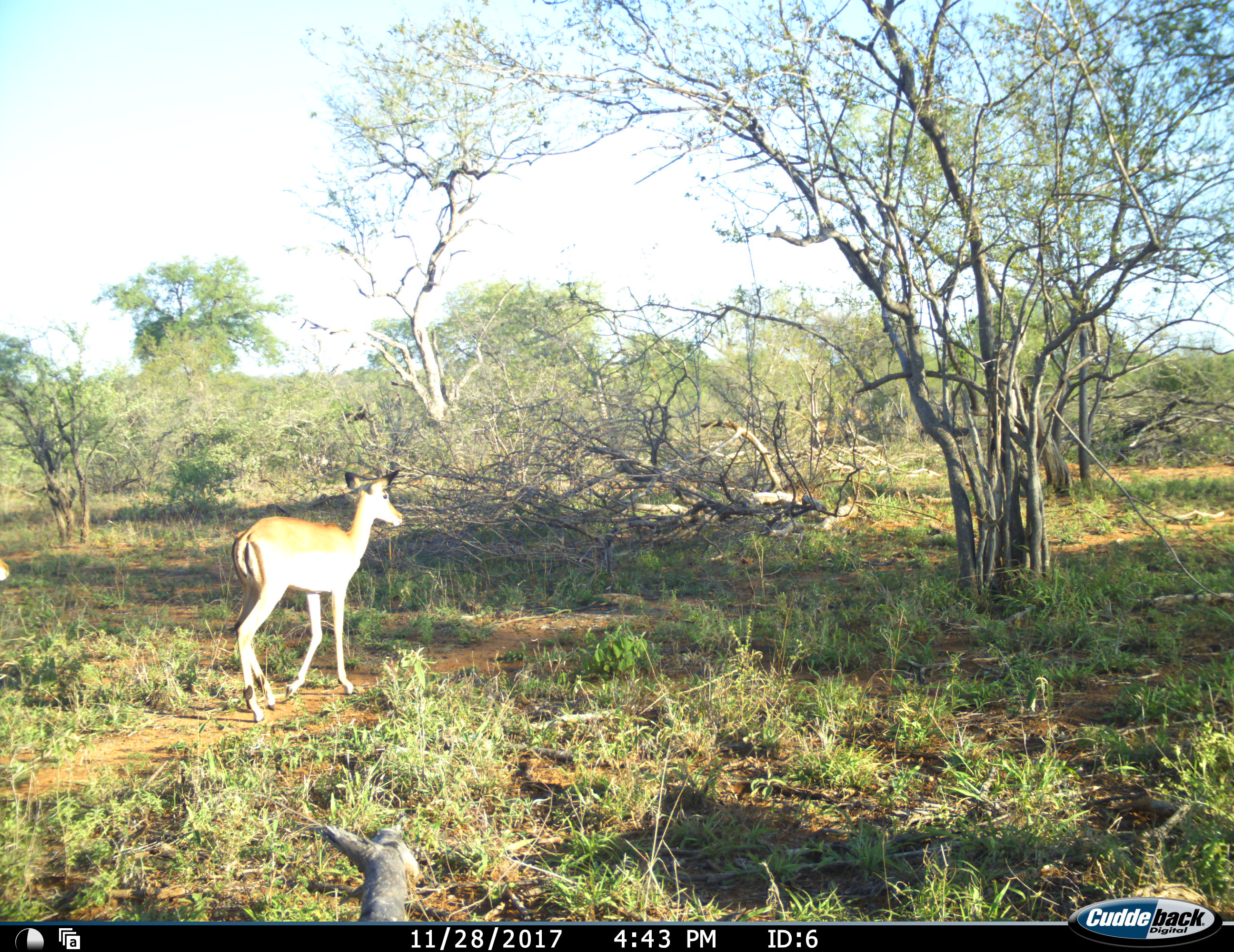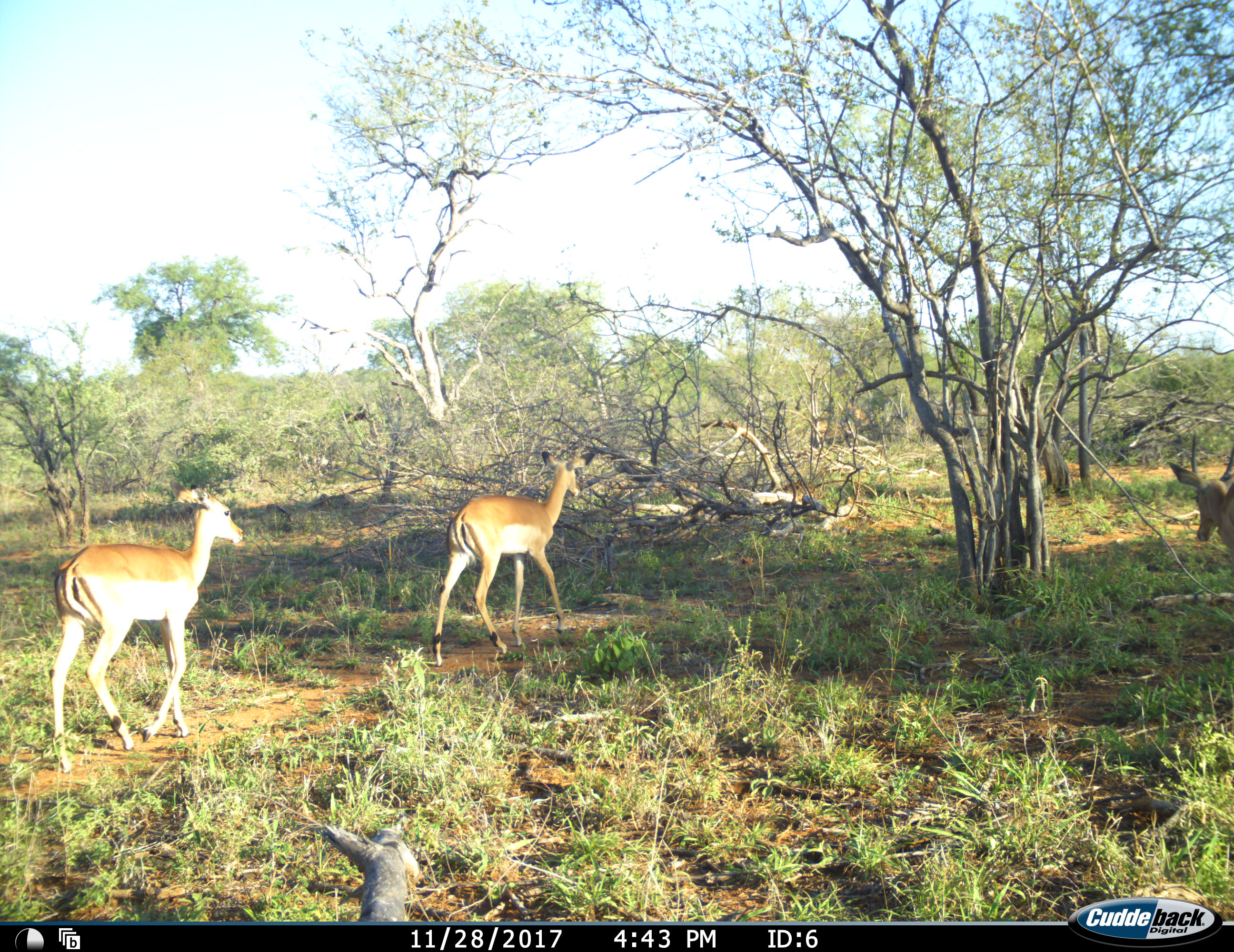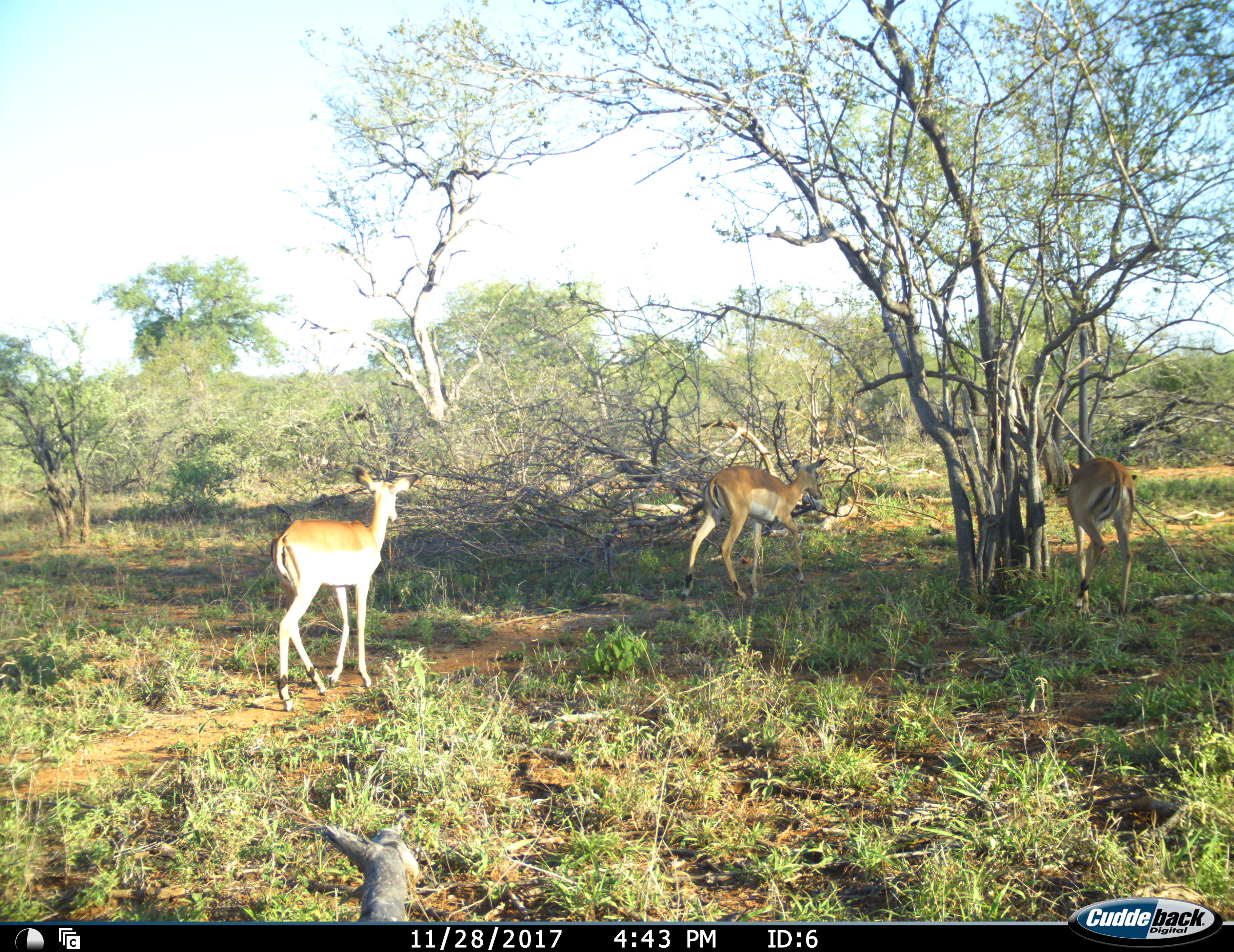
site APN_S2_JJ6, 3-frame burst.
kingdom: Animalia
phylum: Chordata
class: Mammalia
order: Artiodactyla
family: Bovidae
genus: Aepyceros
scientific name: Aepyceros melampus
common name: impala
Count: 3.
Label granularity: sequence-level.